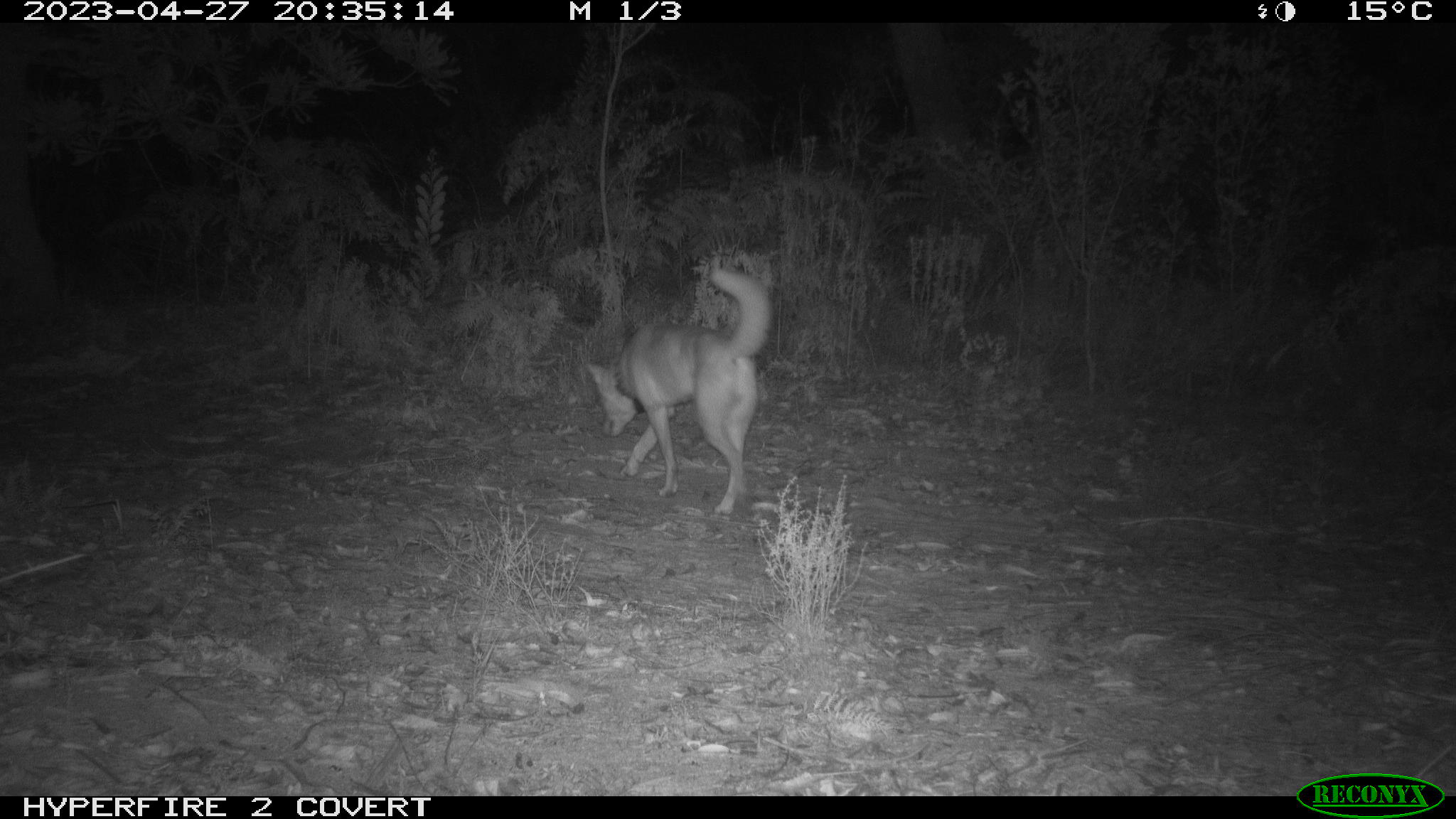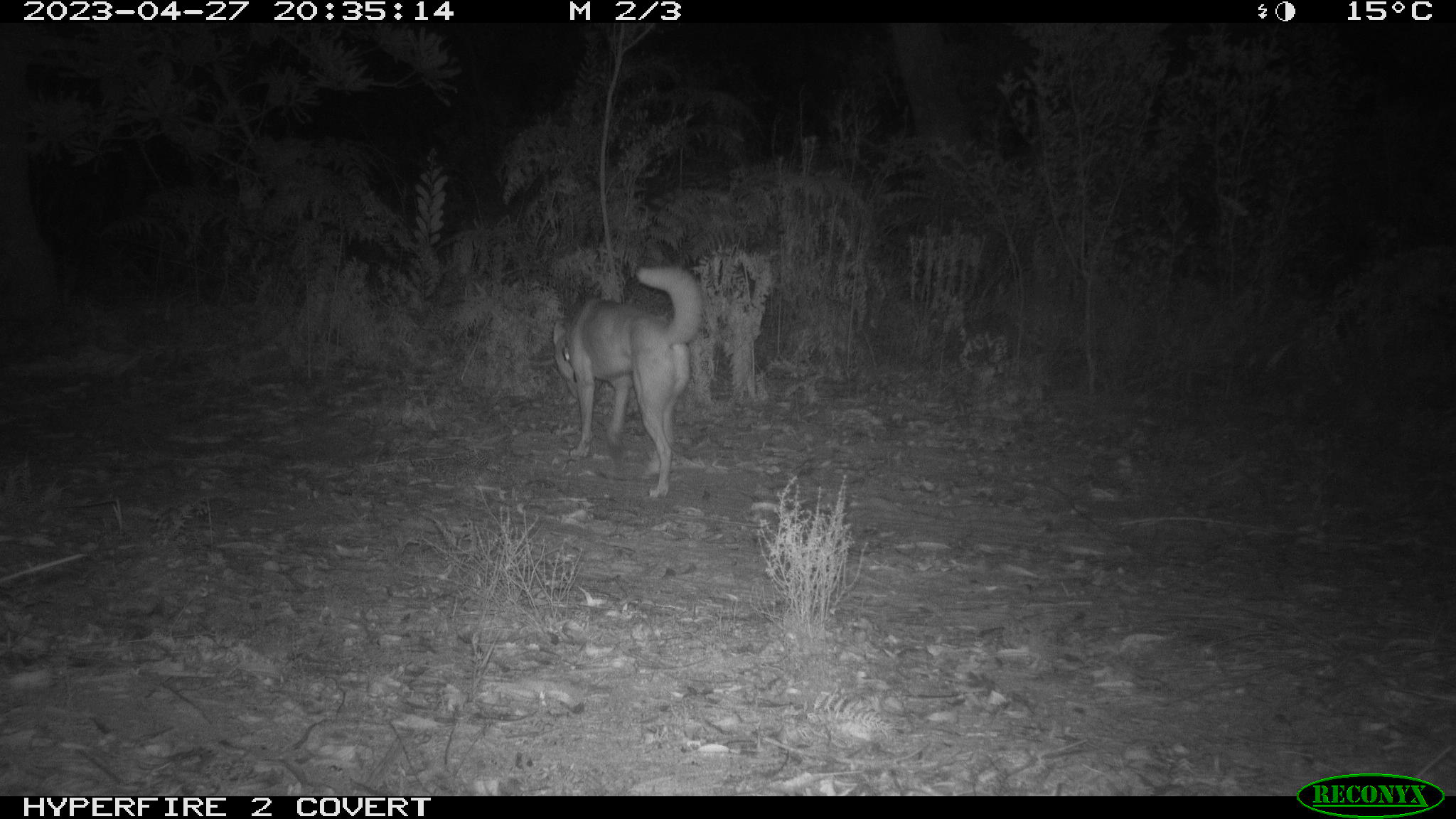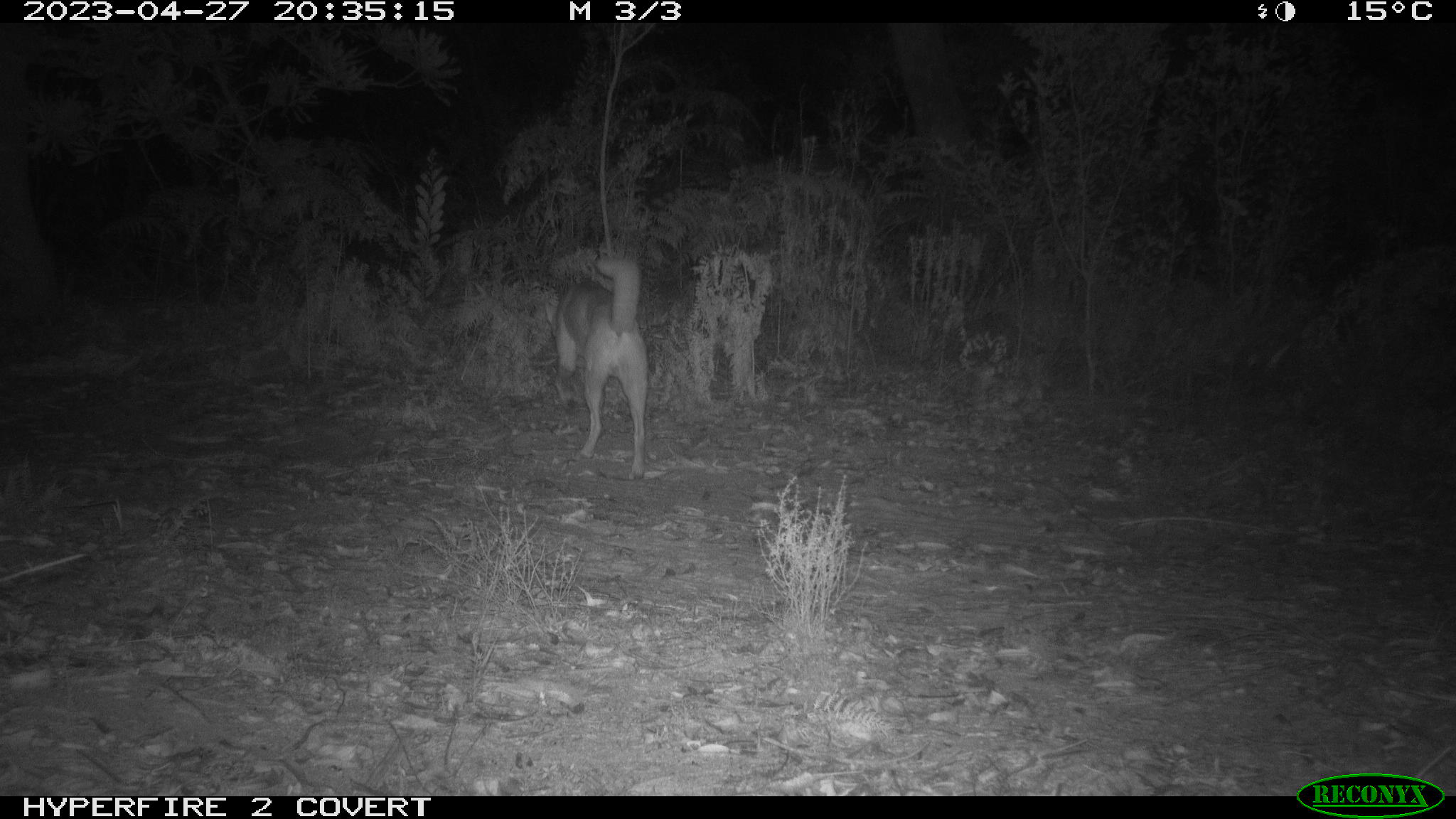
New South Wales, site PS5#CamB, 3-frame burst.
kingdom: Animalia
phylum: Chordata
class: Mammalia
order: Carnivora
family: Canidae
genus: Canis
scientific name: Canis familiaris dingo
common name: dingo